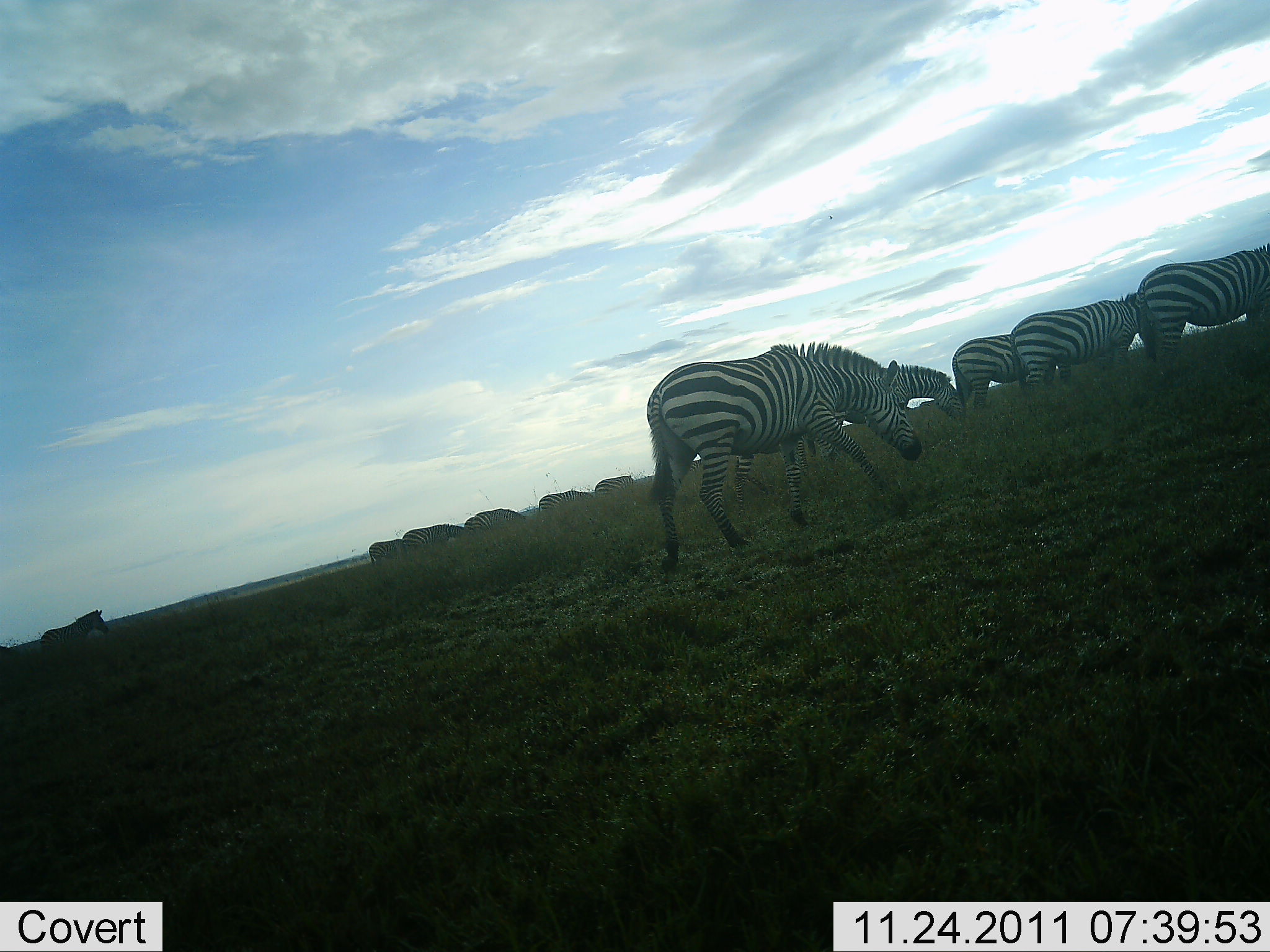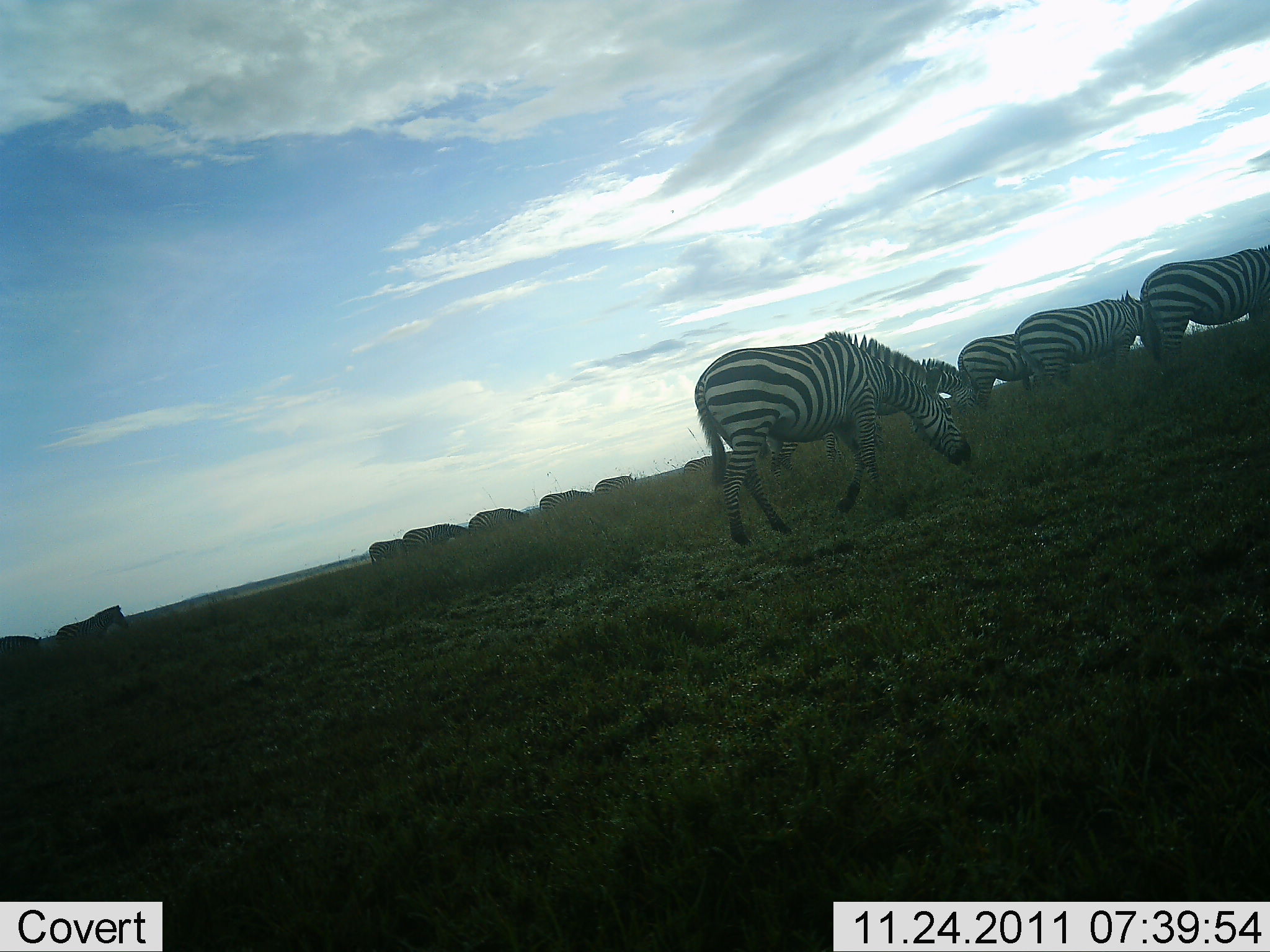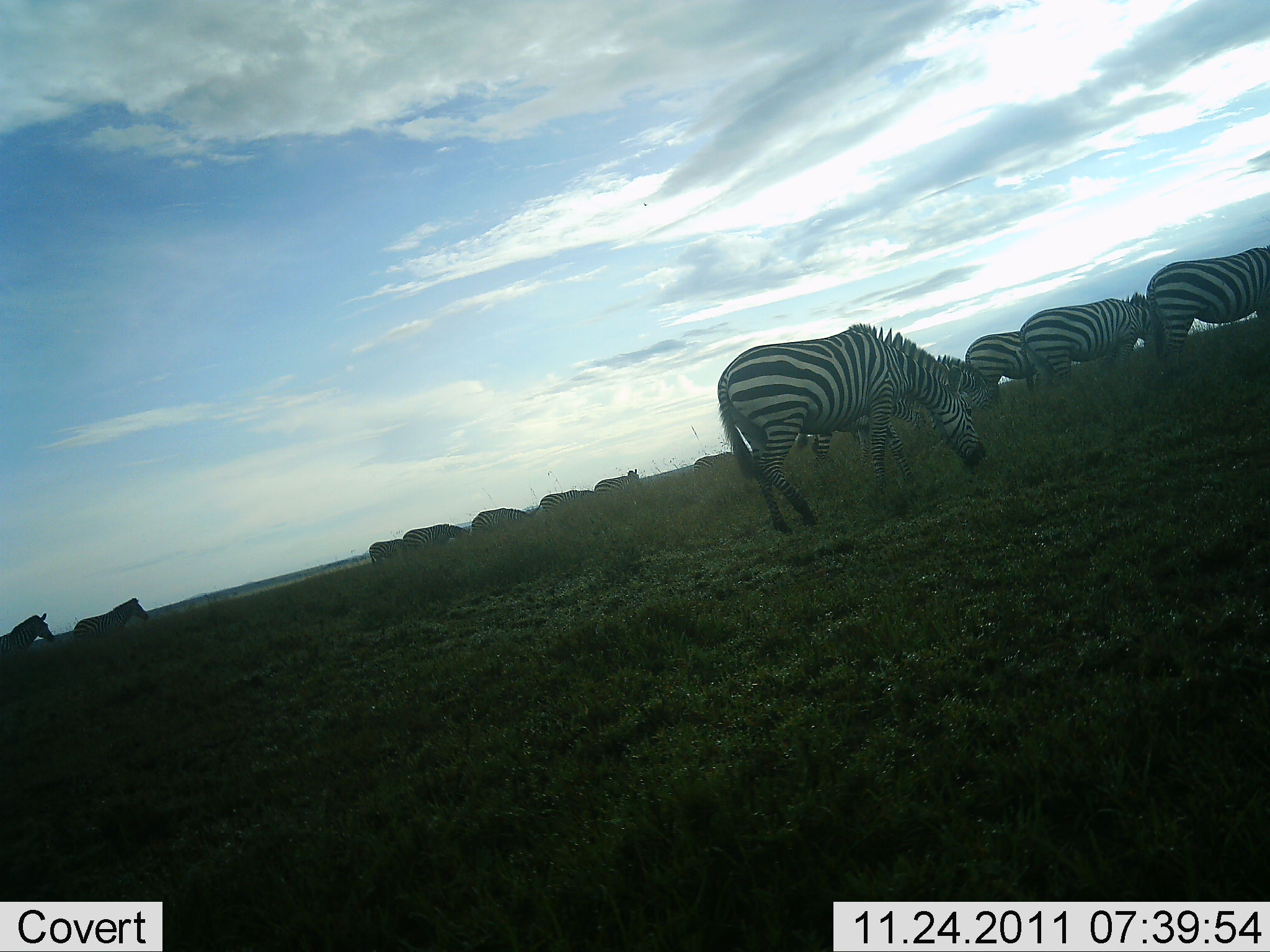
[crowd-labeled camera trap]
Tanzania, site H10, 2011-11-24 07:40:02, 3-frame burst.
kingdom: Animalia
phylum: Chordata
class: Mammalia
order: Perissodactyla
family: Equidae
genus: Equus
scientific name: Equus quagga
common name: plains zebra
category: zebra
Zebra (plains zebra) (Equus quagga), count 11-50. Behavior (volunteer vote fractions): standing 54%, resting 0%, moving 69%, interacting 0%. Young present (vote fraction): 0%. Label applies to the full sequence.